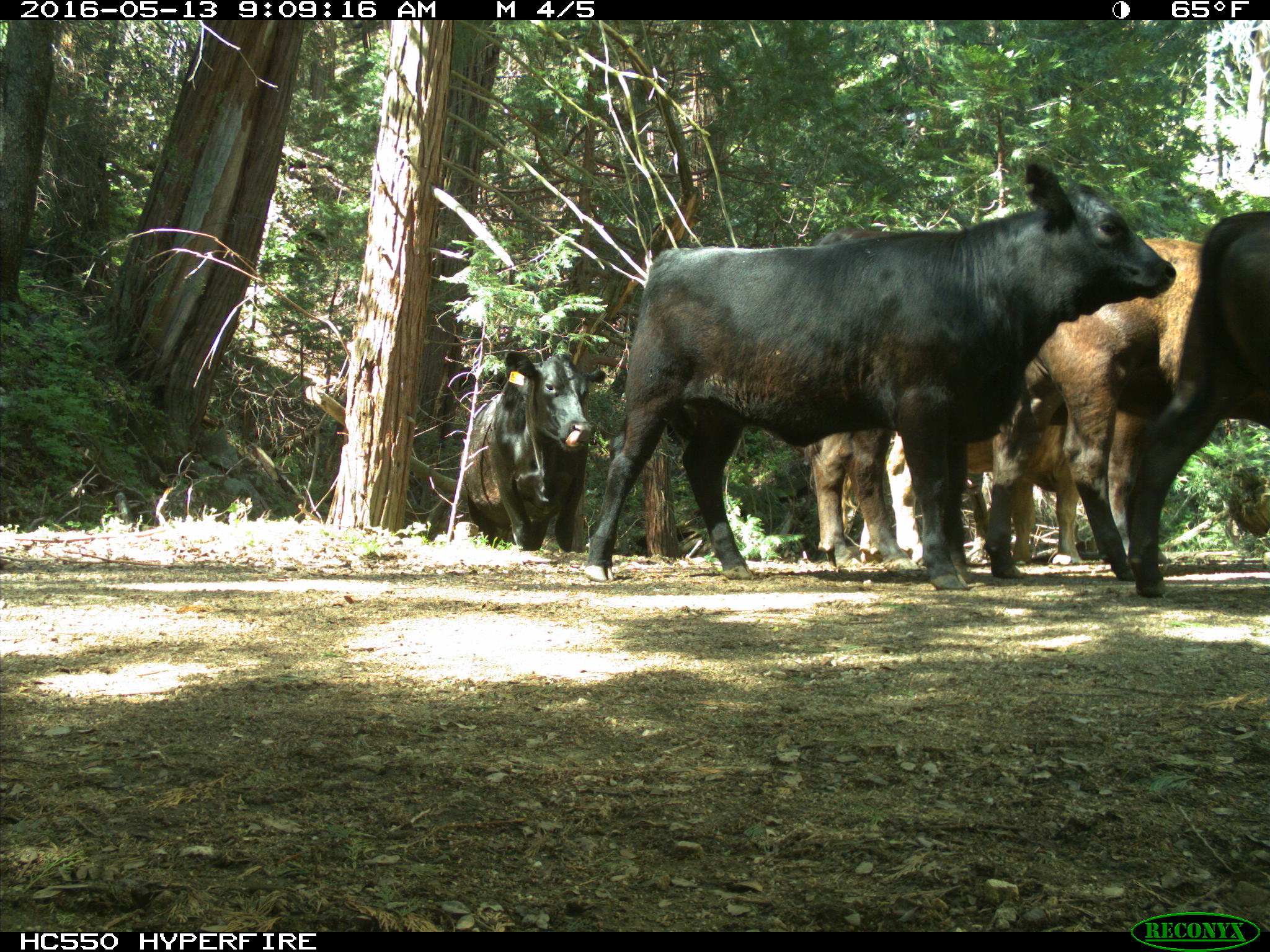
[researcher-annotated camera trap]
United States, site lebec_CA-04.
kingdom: Animalia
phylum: Chordata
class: Mammalia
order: Artiodactyla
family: Bovidae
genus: Bos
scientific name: Bos taurus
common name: domestic cow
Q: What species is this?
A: Bos taurus (domestic cow).